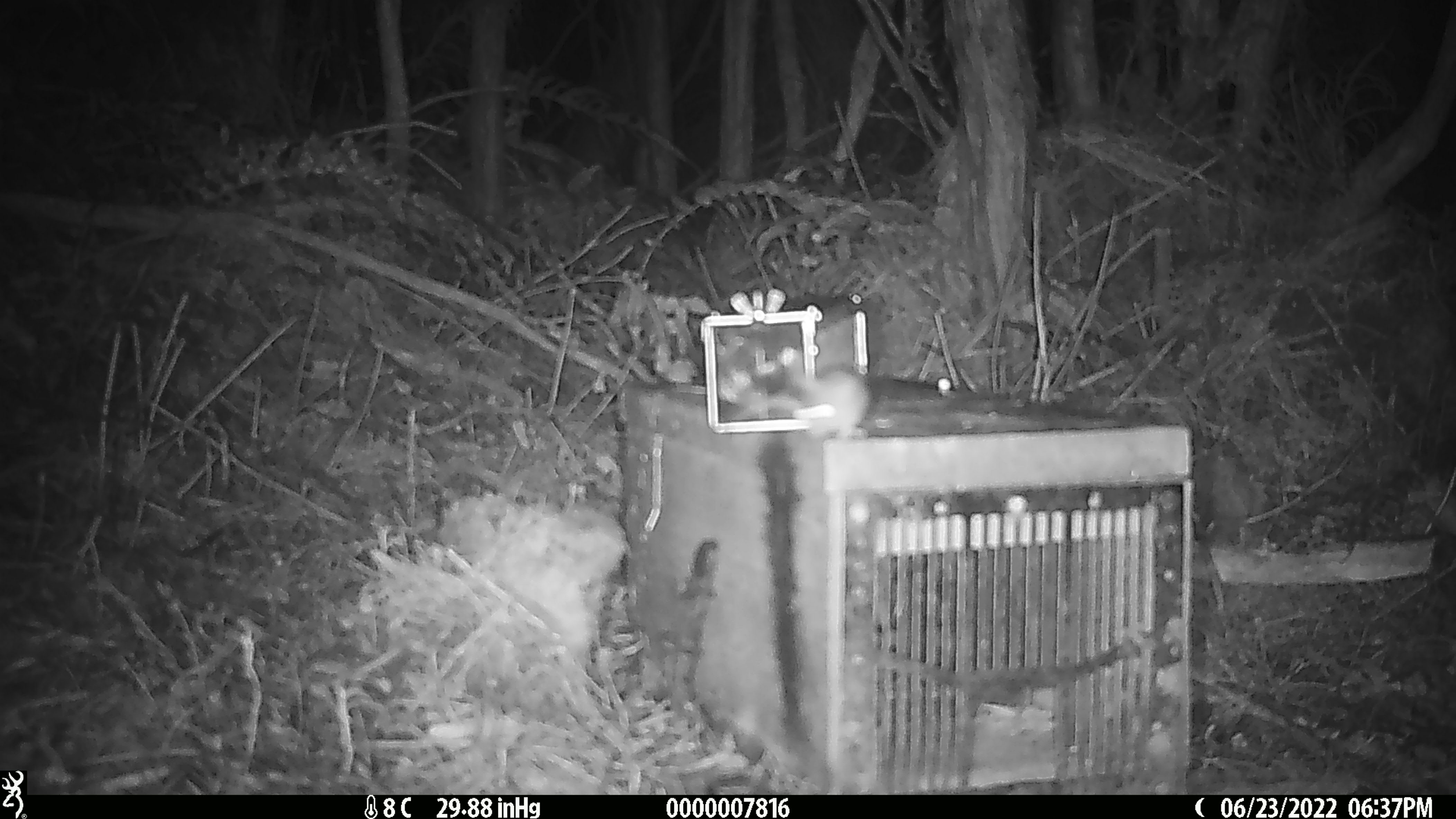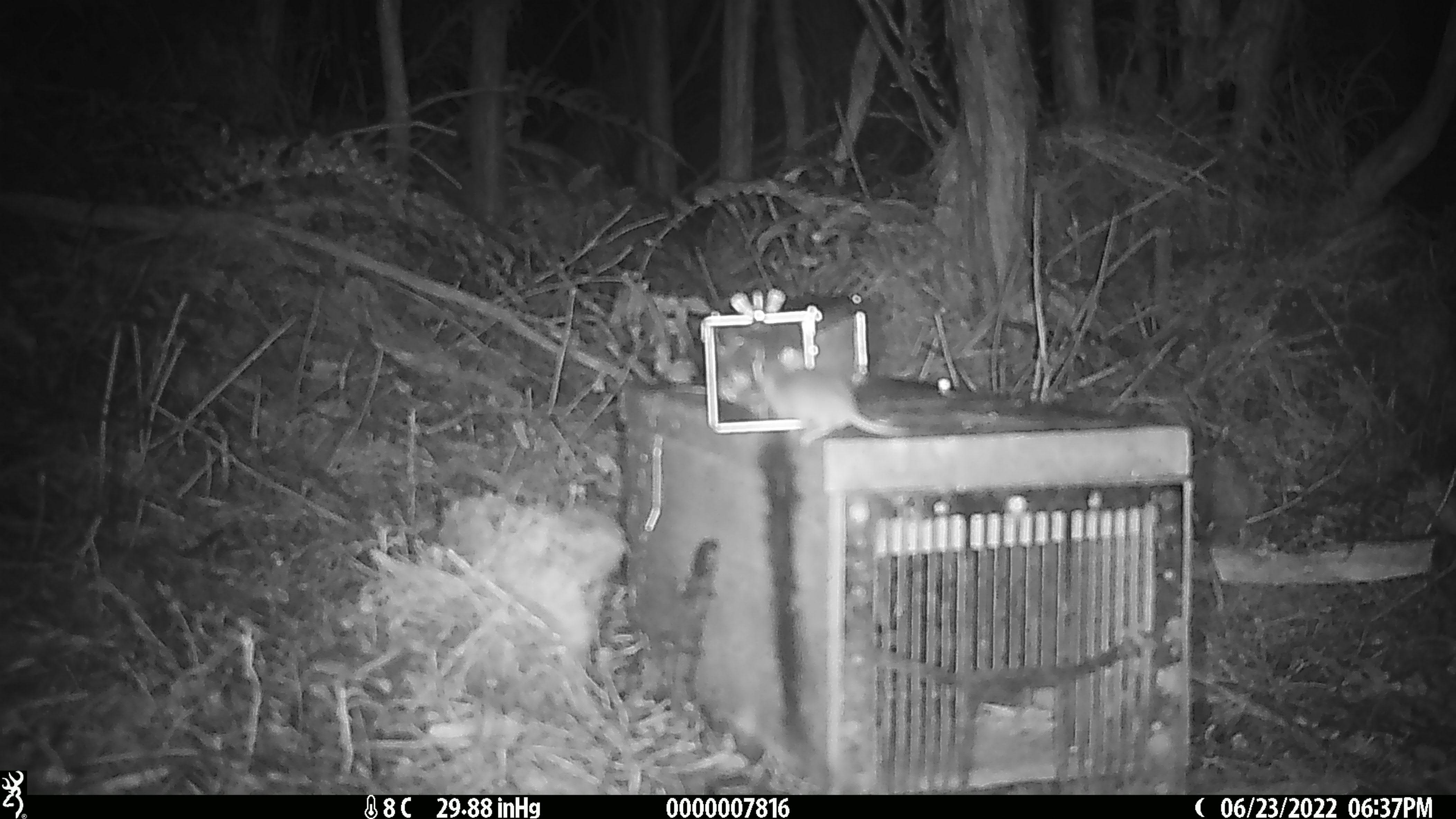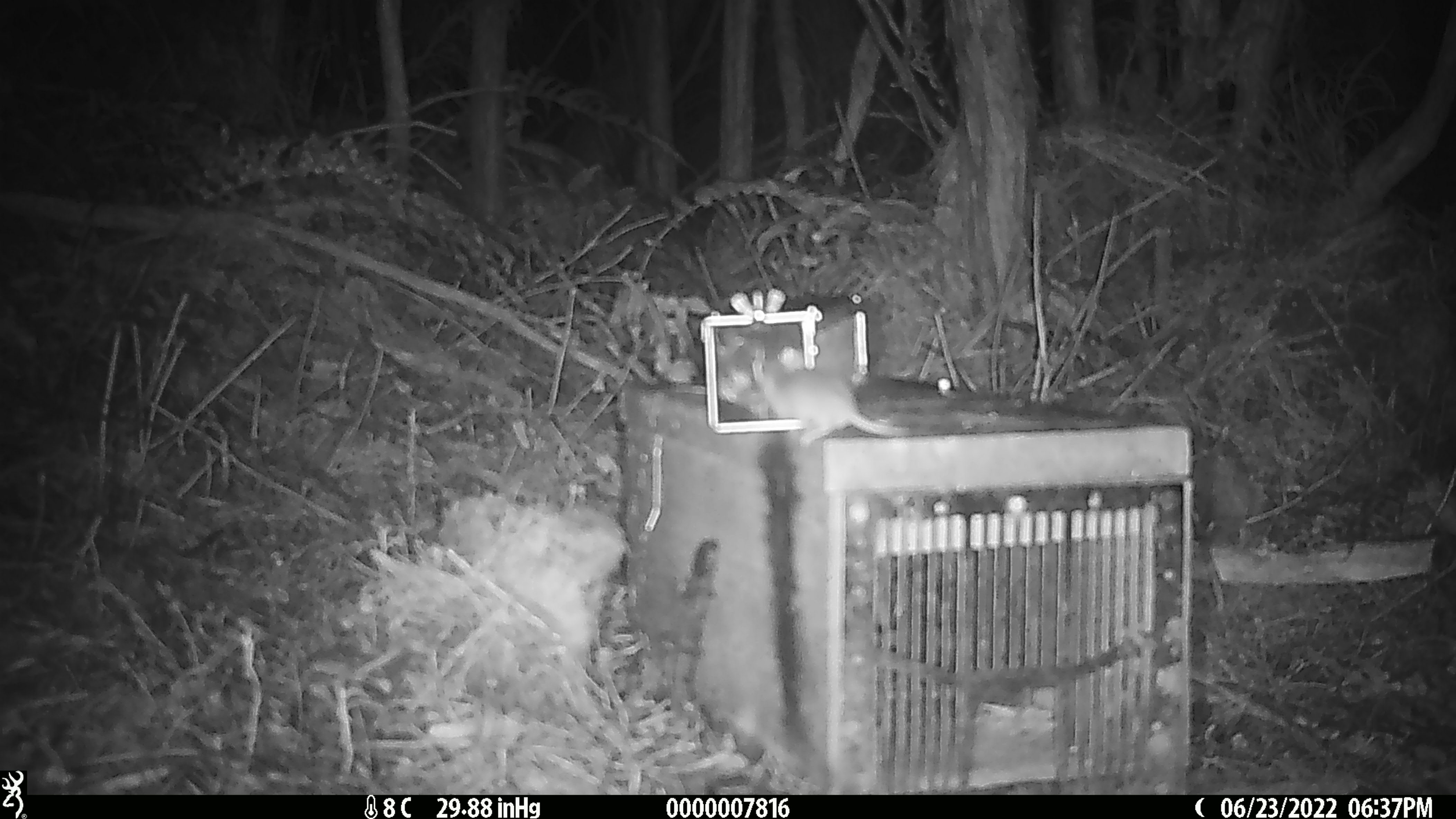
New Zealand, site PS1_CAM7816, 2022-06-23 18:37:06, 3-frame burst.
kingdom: Animalia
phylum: Chordata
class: Mammalia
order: Rodentia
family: Muridae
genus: Mus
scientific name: Mus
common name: mouse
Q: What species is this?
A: Mouse (Mus).